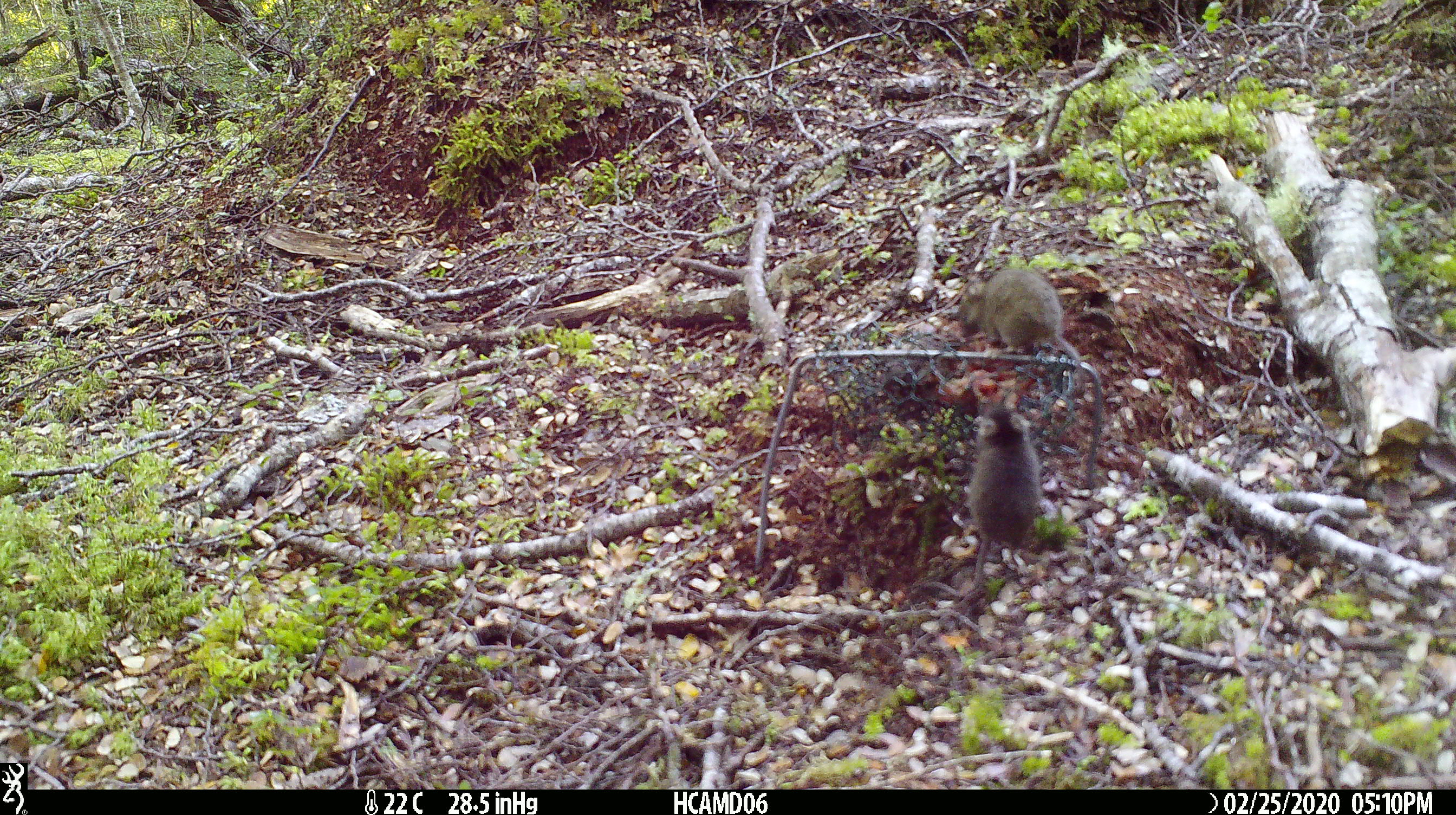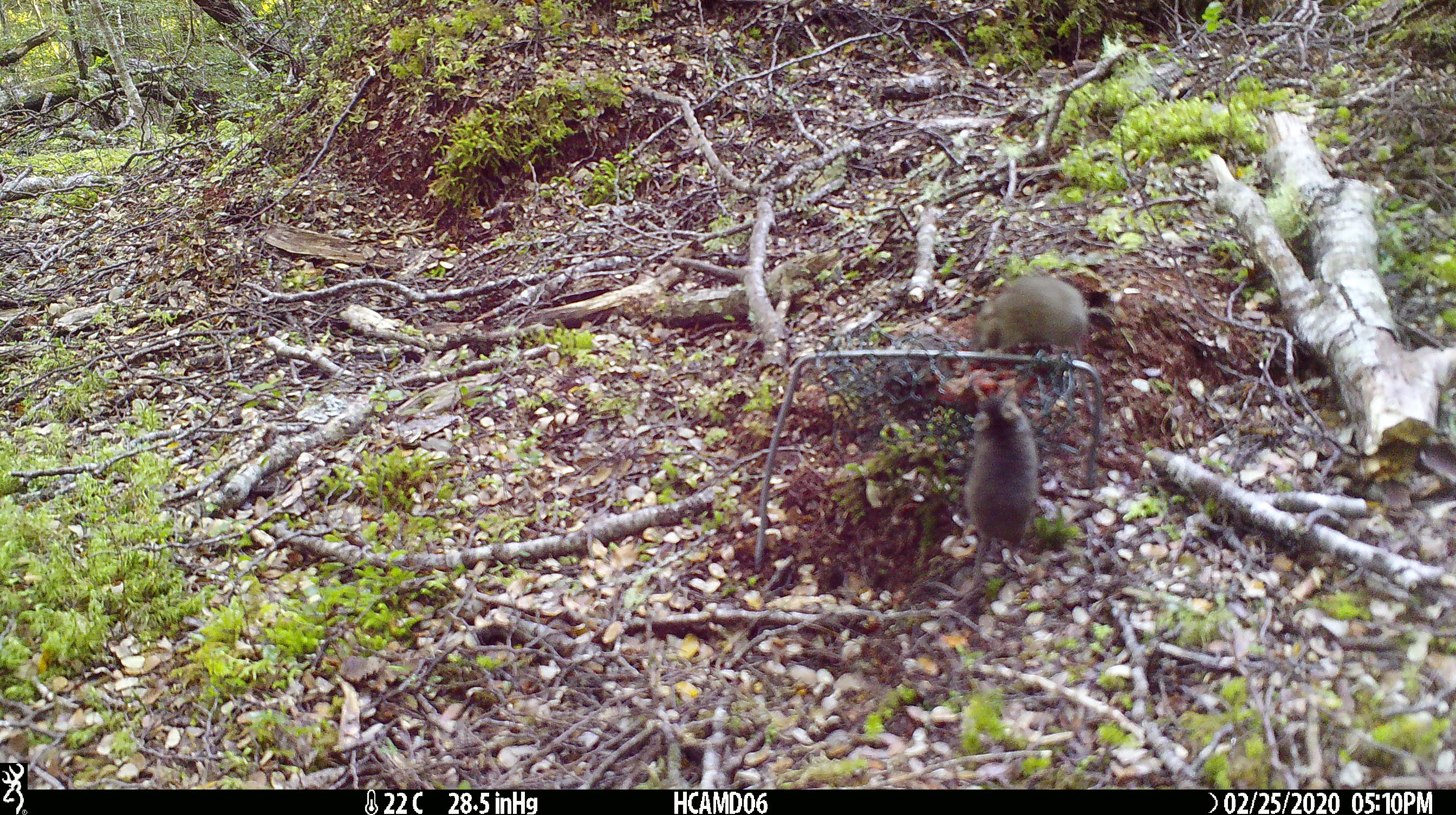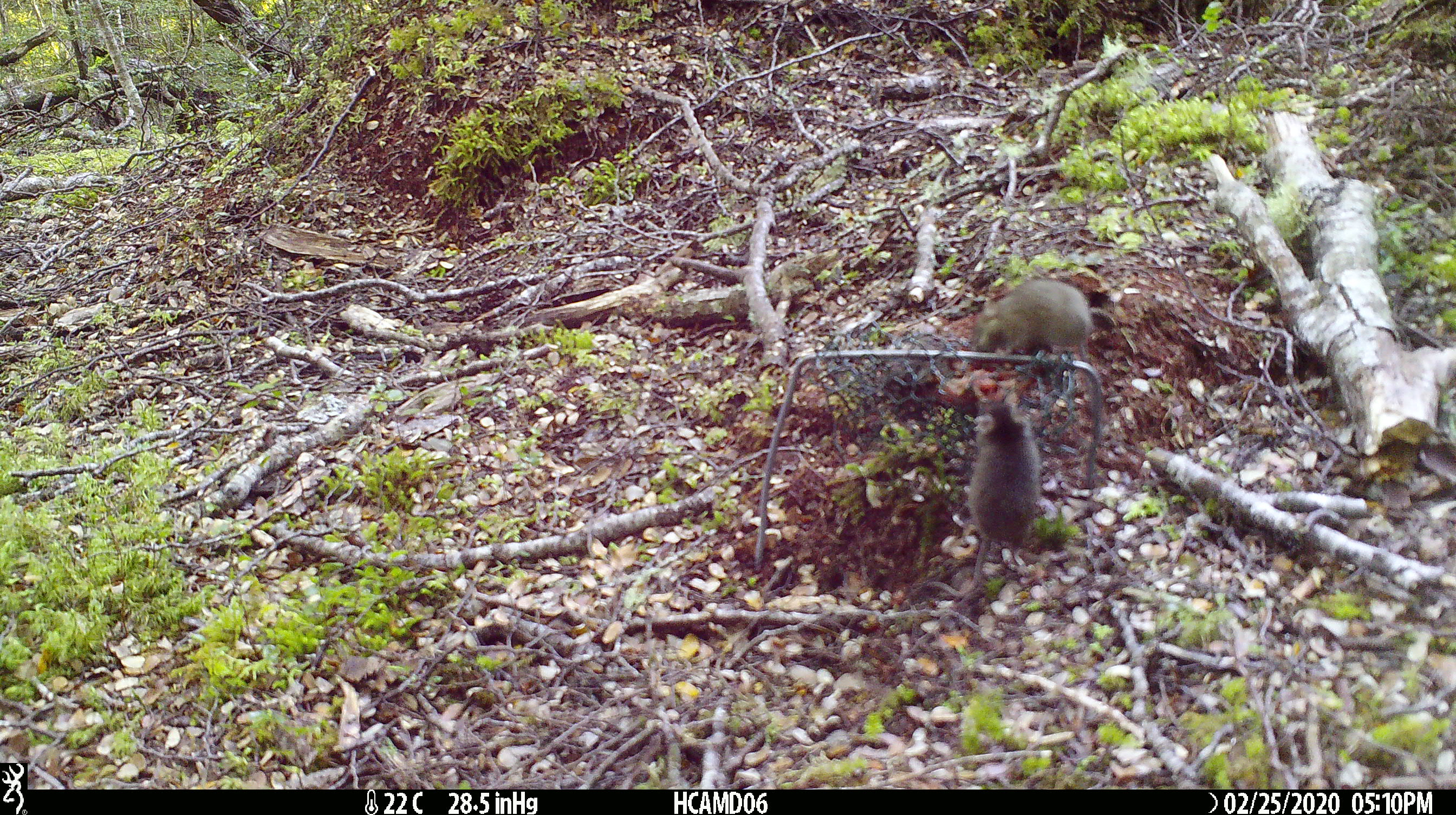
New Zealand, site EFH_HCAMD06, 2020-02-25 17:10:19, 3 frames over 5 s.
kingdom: Animalia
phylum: Chordata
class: Mammalia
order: Rodentia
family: Muridae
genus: Mus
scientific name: Mus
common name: mouse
Mouse (Mus).